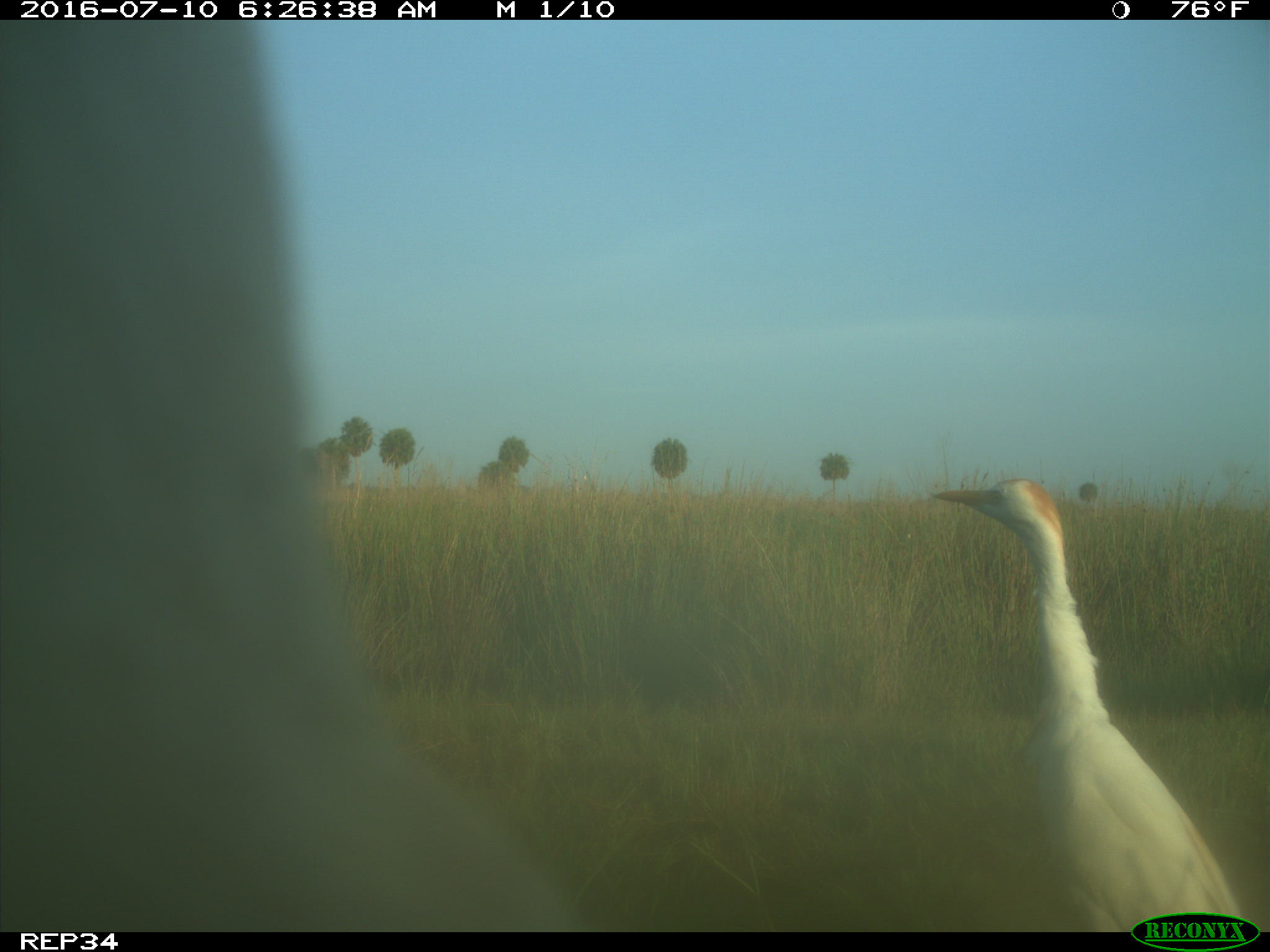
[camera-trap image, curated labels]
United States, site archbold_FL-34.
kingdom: Animalia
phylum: Chordata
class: Mammalia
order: Artiodactyla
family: Bovidae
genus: Bos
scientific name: Bos taurus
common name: domestic cow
Bos taurus (domestic cow).